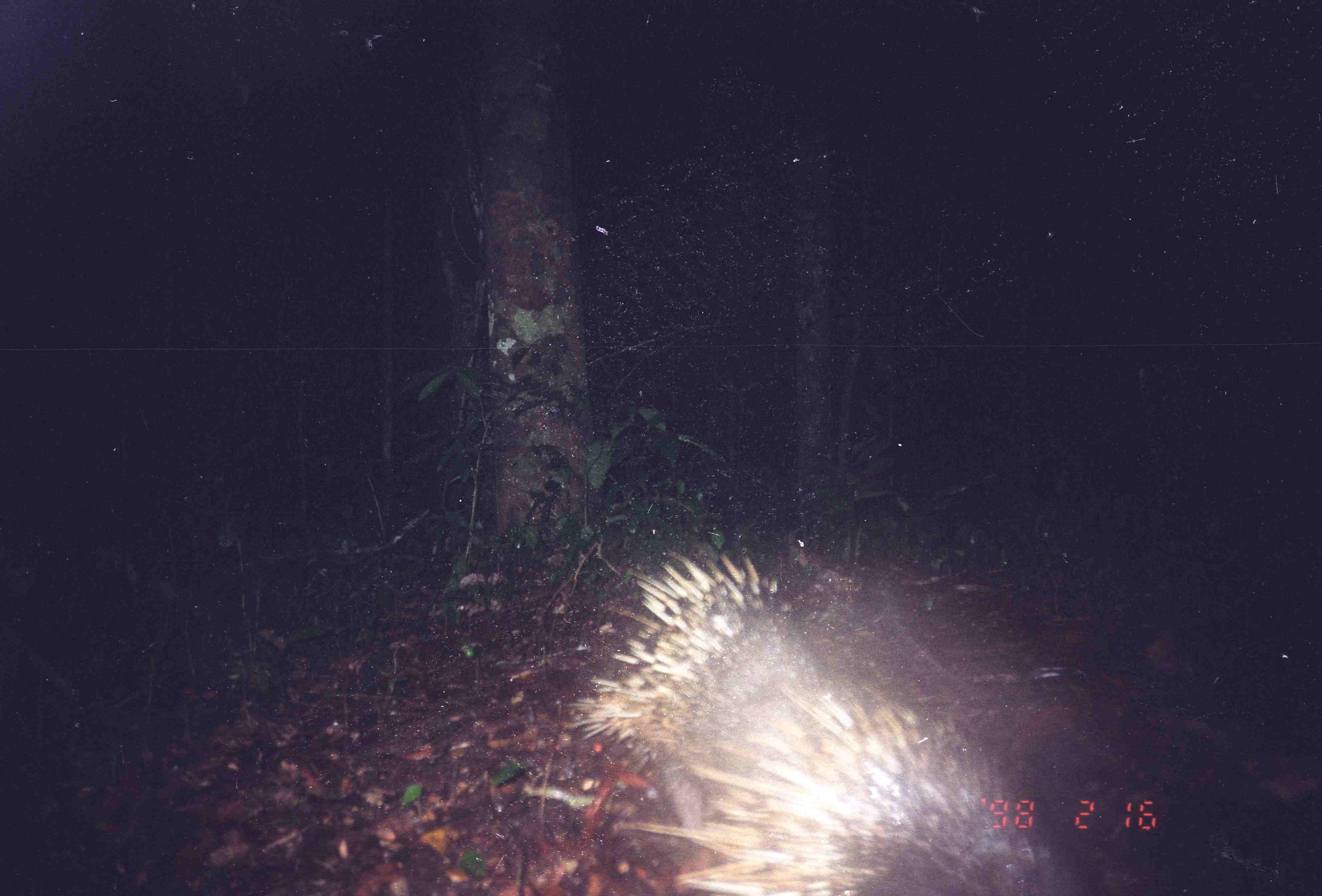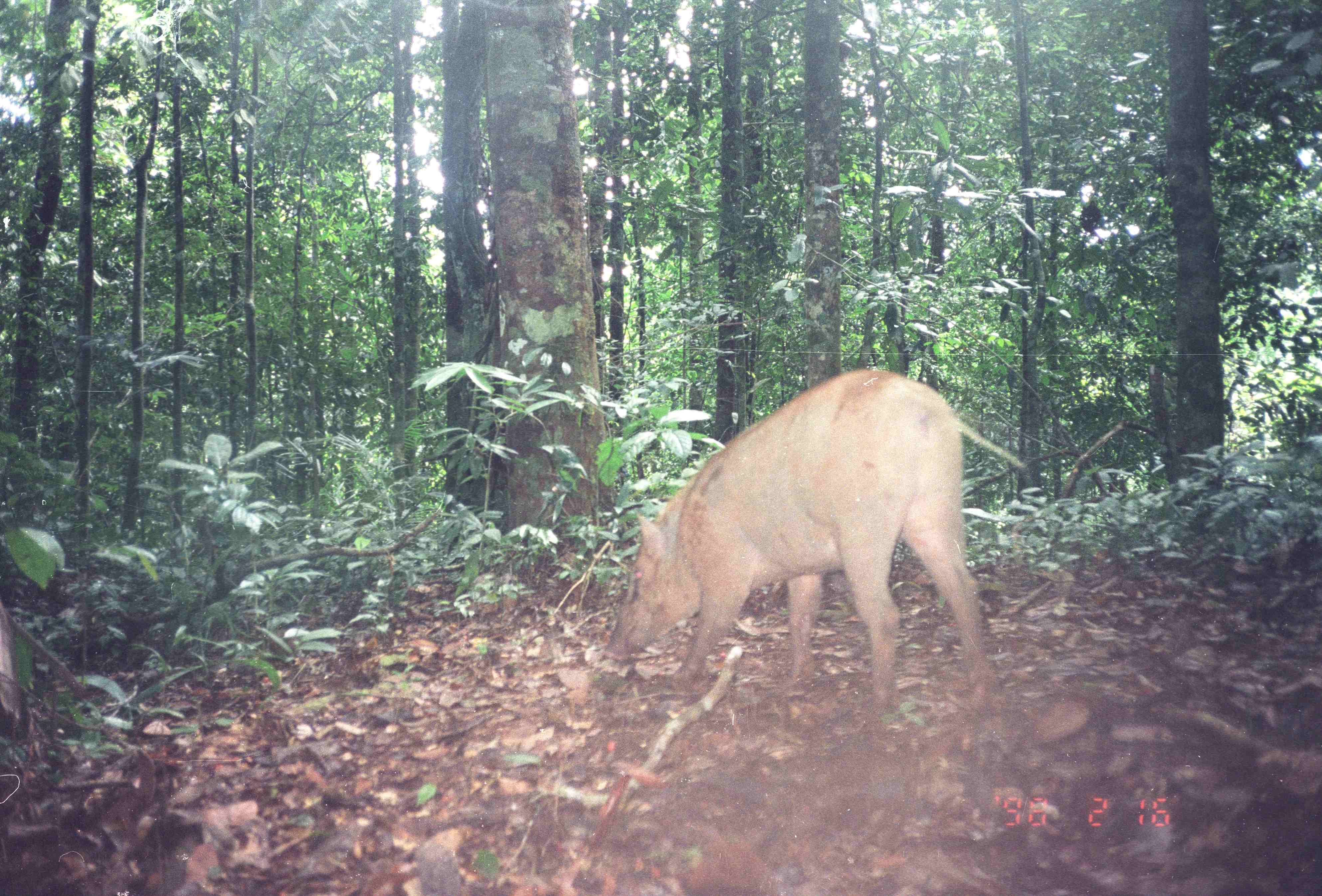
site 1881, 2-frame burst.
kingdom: Animalia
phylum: Chordata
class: Mammalia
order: Rodentia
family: Hystricidae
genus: Hystrix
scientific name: Hystrix brachyura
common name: east asian porcupine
Hystrix brachyura (east asian porcupine), count 2.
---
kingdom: Animalia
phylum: Chordata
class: Mammalia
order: Artiodactyla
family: Suidae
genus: Sus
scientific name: Sus scrofa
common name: wild boar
Sus scrofa (wild boar), count 1.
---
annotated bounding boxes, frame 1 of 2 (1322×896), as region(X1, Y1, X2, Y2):
hystrix brachyura: region(567, 552, 1094, 896)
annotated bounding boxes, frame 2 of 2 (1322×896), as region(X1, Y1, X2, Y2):
sus scrofa: region(603, 370, 1027, 711)